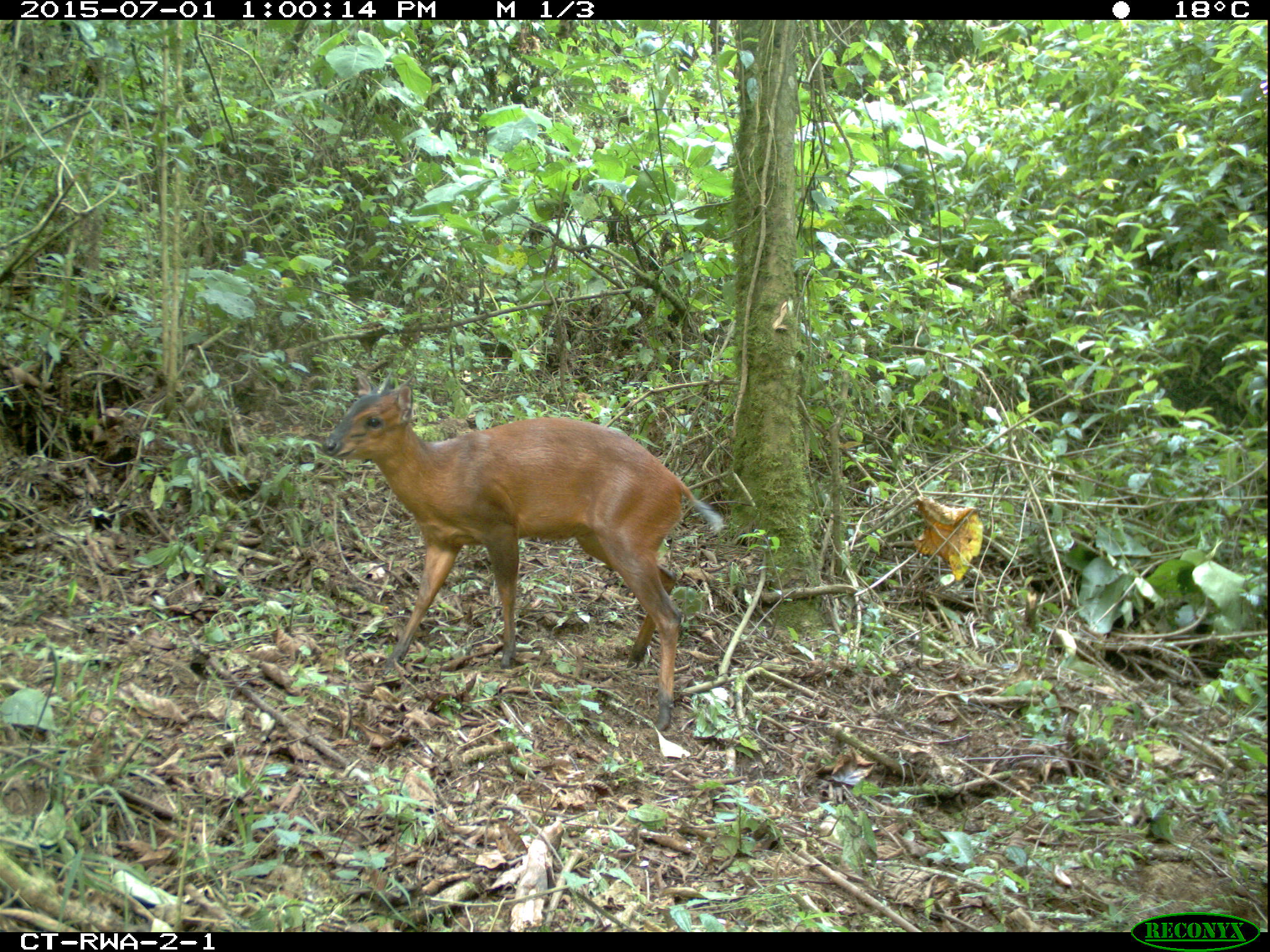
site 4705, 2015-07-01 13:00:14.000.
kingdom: Animalia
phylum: Chordata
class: Mammalia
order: Artiodactyla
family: Bovidae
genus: Cephalophus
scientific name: Cephalophus nigrifrons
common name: black-fronted duiker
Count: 1.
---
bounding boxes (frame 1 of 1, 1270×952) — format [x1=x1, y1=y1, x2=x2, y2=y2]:
cephalophus nigrifrons: [x1=321, y1=364, x2=724, y2=731]